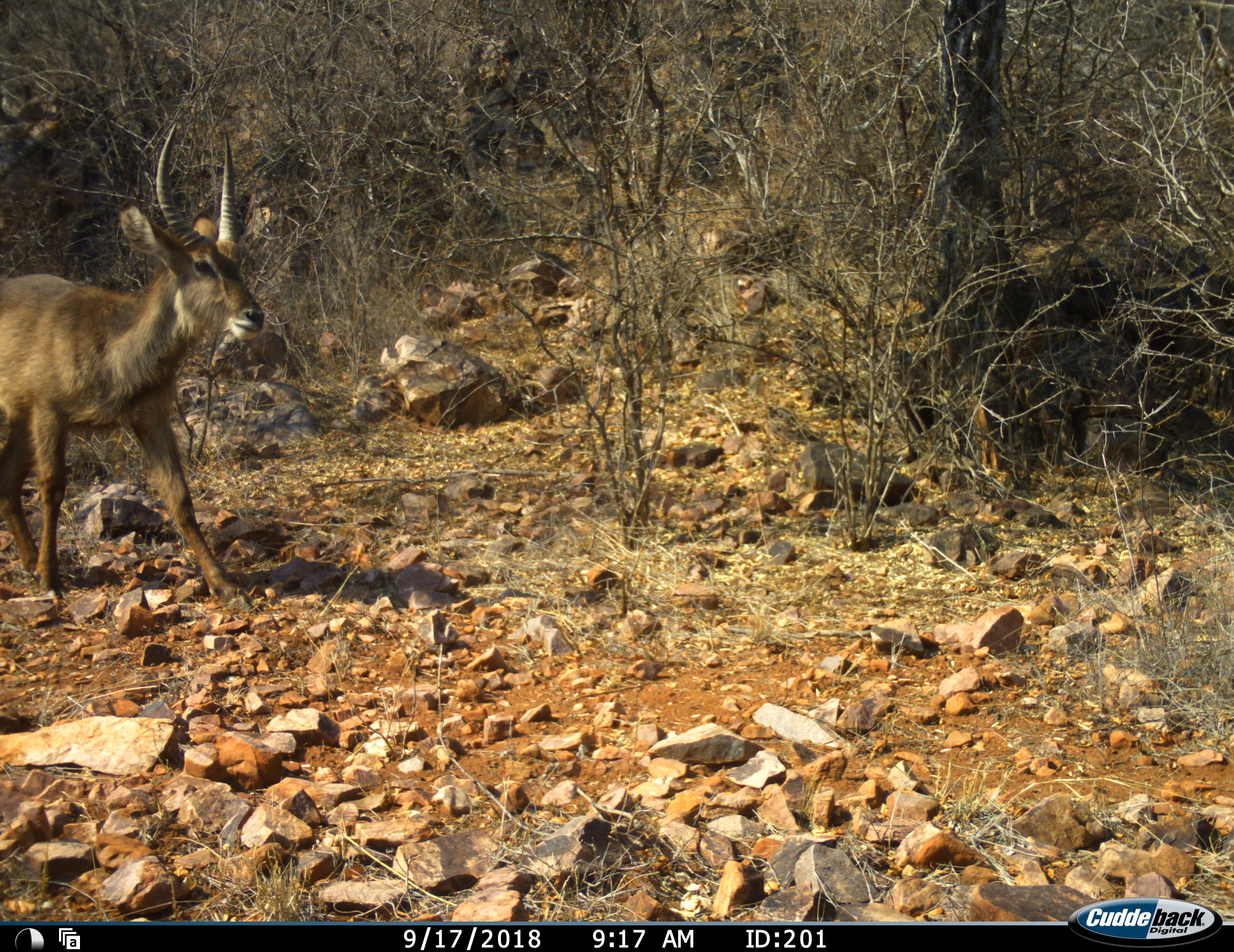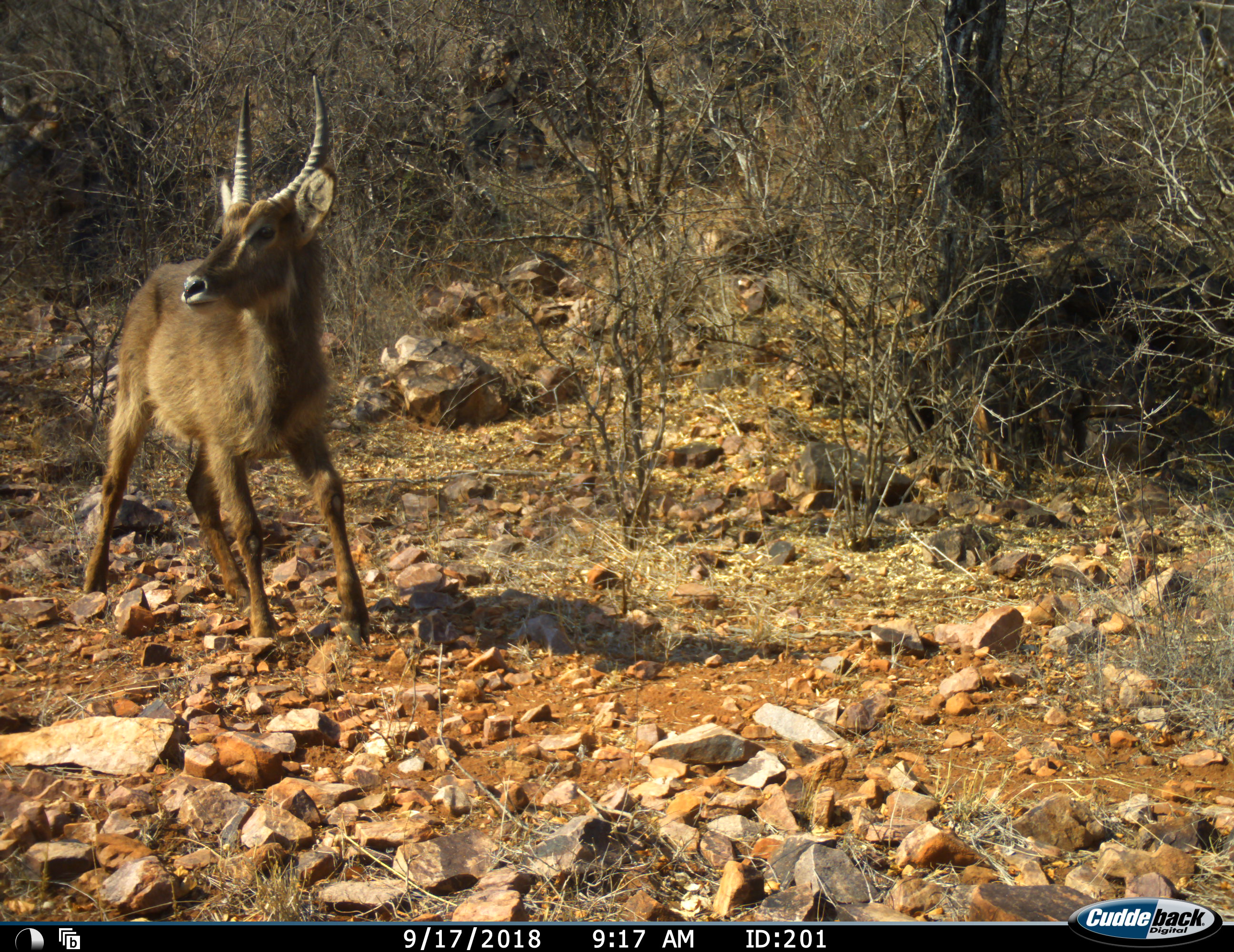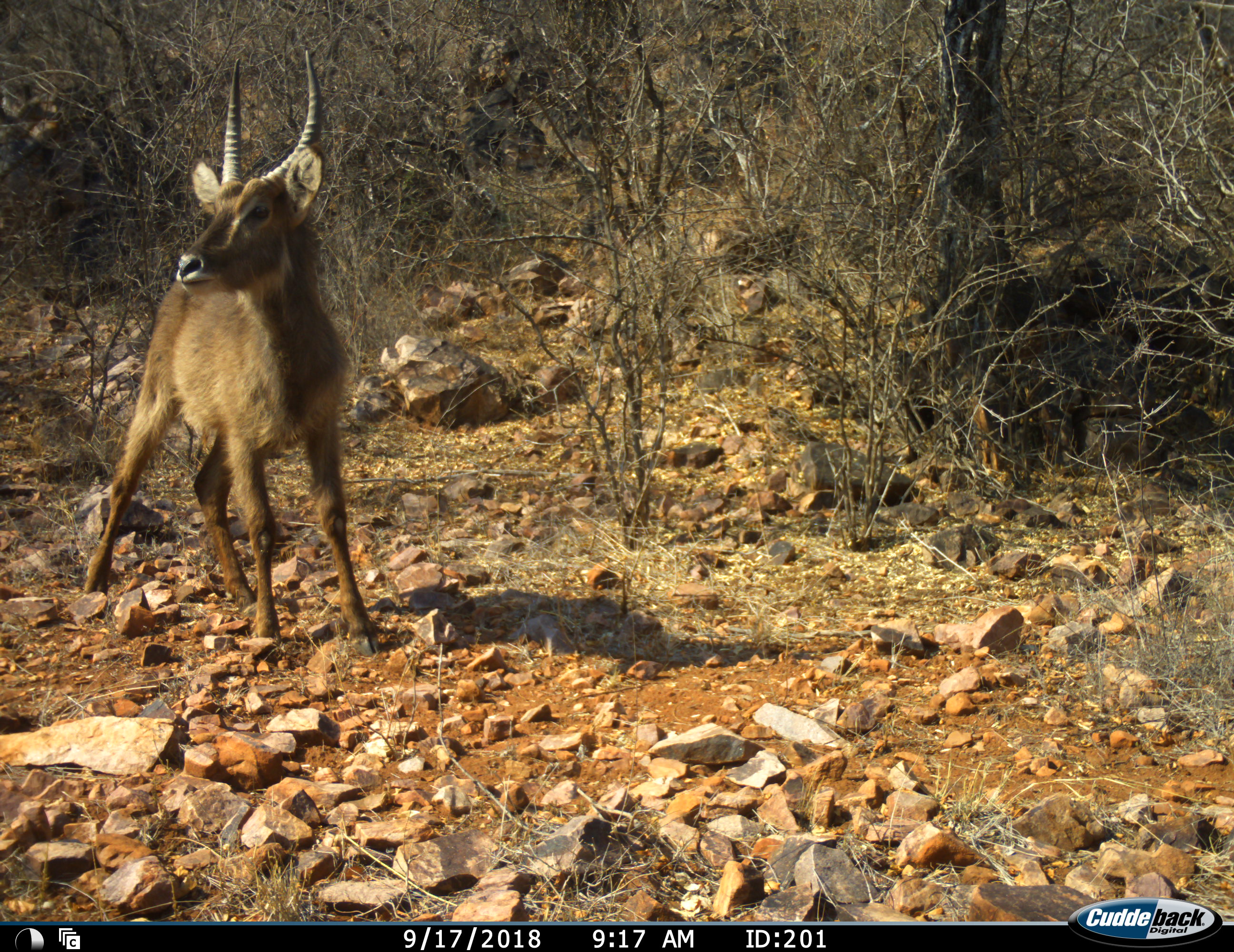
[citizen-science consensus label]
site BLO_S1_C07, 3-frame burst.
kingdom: Animalia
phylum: Chordata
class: Mammalia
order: Artiodactyla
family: Bovidae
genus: Kobus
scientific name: Kobus ellipsiprymnus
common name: waterbuck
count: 1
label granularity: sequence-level